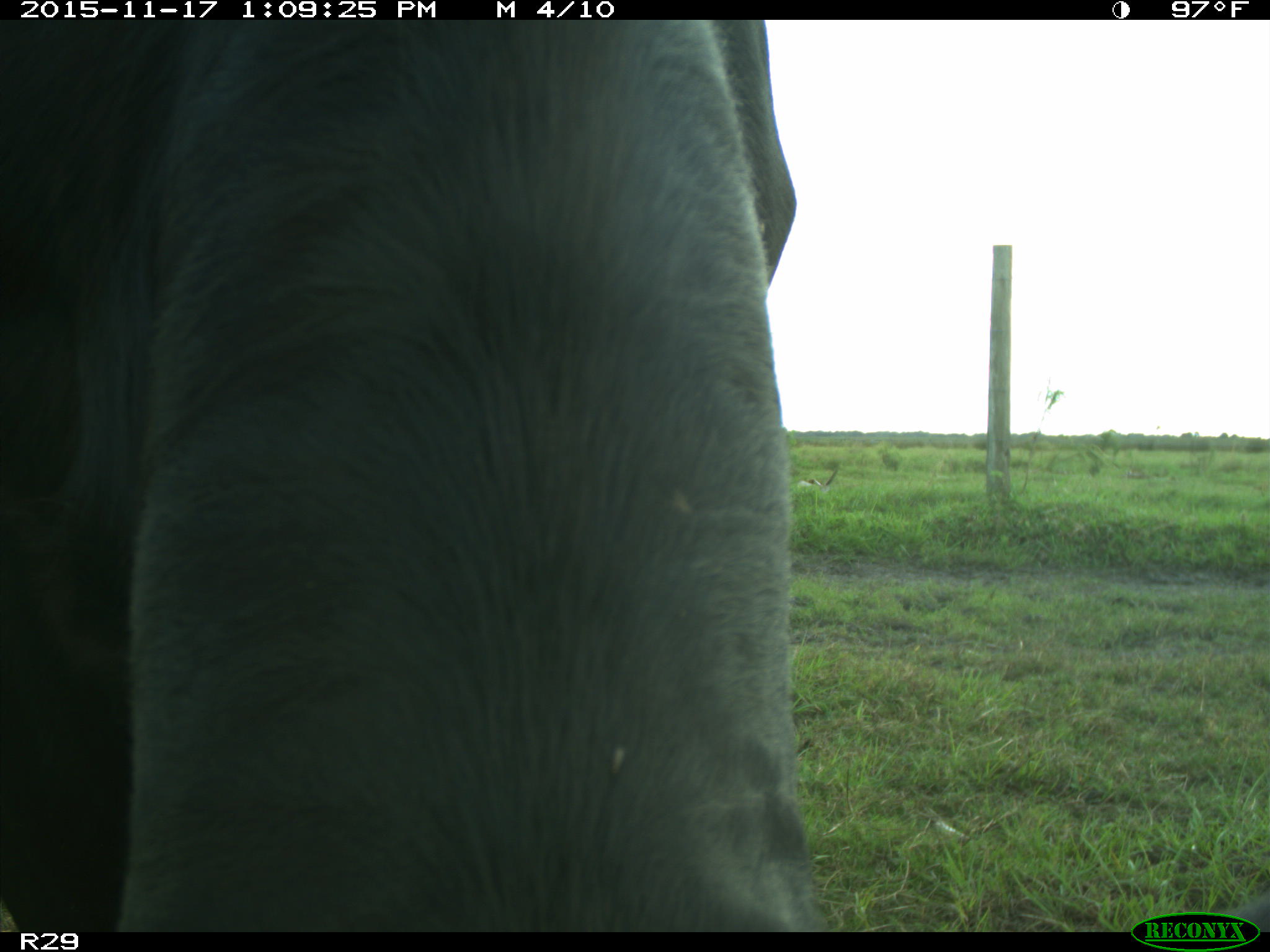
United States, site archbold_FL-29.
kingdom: Animalia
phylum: Chordata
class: Mammalia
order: Artiodactyla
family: Bovidae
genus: Bos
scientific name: Bos taurus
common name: domestic cow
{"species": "Bos taurus (domestic cow)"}